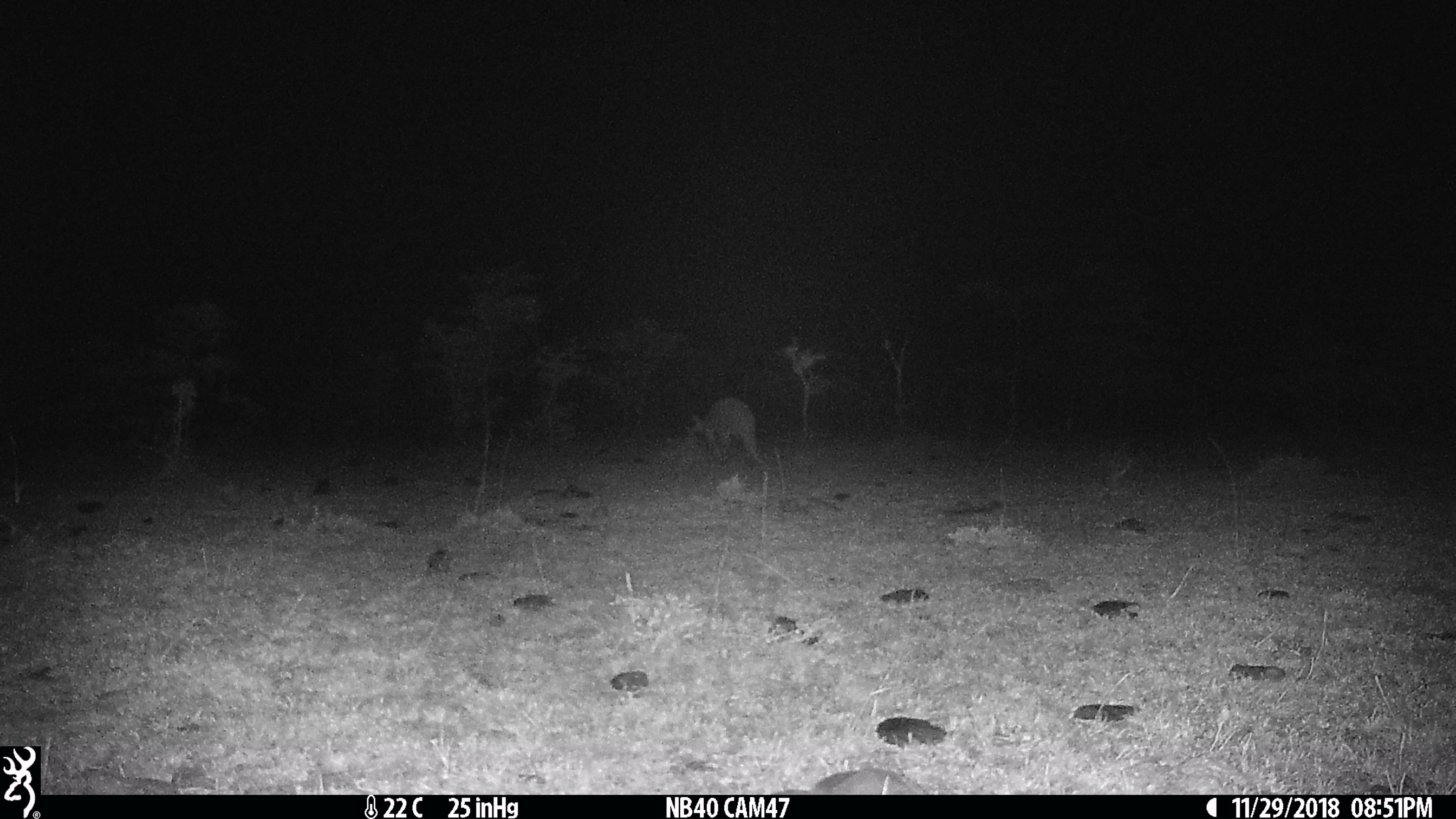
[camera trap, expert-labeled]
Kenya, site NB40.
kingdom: Animalia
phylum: Chordata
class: Mammalia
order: Tubulidentata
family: Orycteropodidae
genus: Orycteropus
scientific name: Orycteropus afer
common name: aardvark